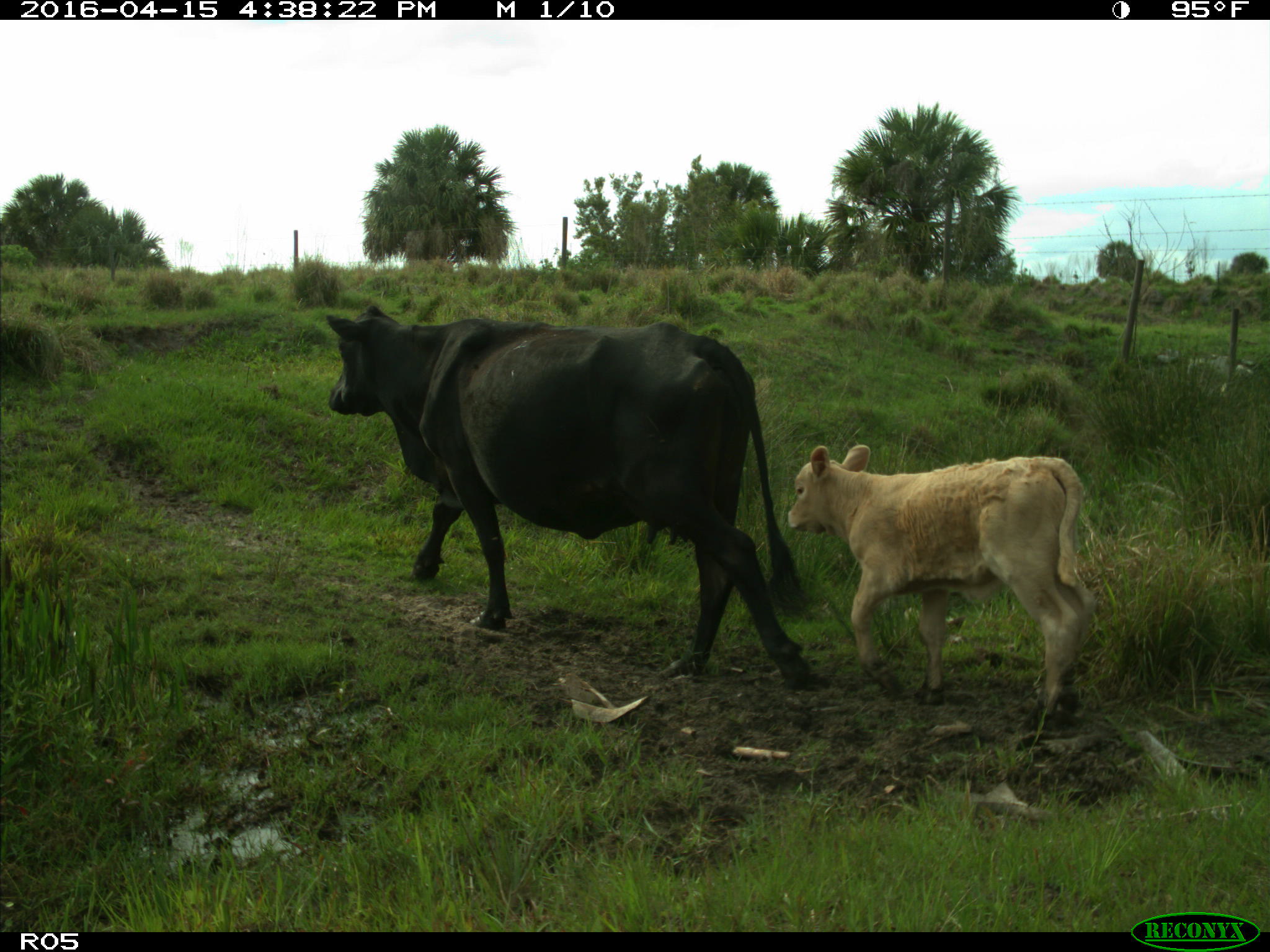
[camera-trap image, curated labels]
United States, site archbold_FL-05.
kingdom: Animalia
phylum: Chordata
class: Mammalia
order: Artiodactyla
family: Bovidae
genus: Bos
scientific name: Bos taurus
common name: domestic cow